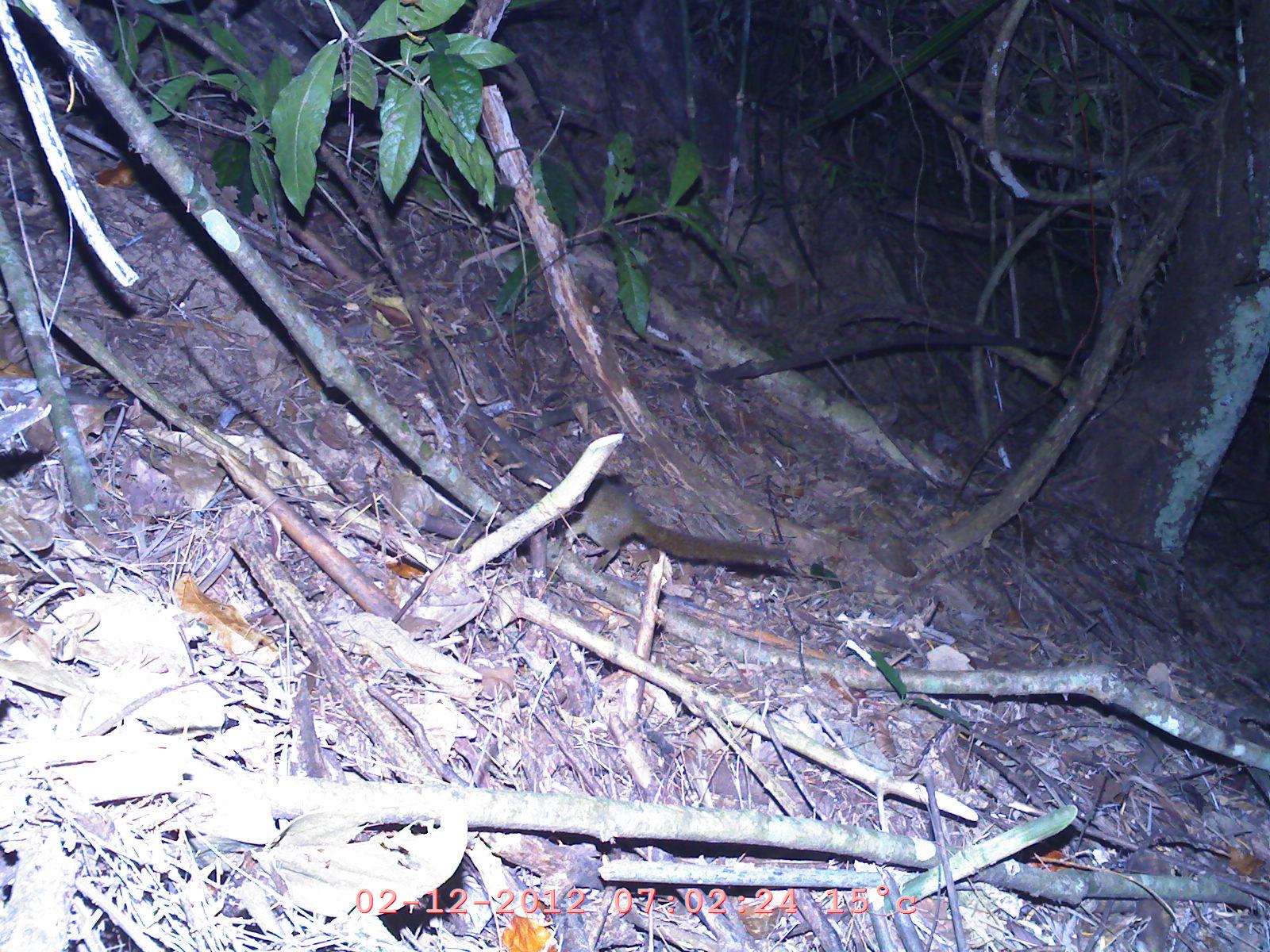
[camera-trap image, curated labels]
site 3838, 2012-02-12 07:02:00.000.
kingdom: Animalia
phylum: Chordata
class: Mammalia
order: Rodentia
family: Sciuridae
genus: Dremomys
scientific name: Dremomys rufigenis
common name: asian red-cheeked squirrel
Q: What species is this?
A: Dremomys rufigenis (asian red-cheeked squirrel).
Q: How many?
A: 1.